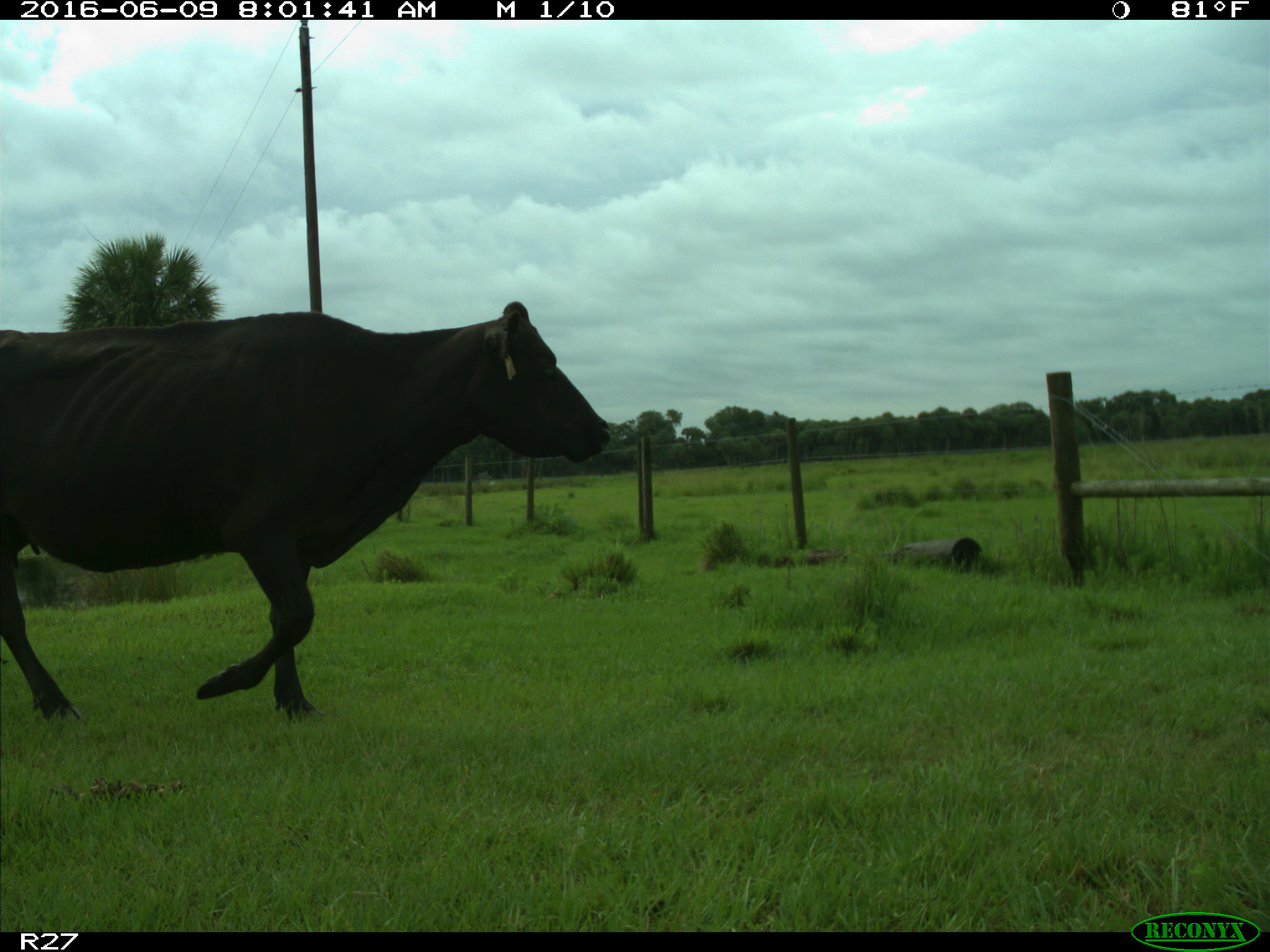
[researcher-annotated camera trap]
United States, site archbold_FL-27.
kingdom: Animalia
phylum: Chordata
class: Mammalia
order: Artiodactyla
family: Bovidae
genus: Bos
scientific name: Bos taurus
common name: domestic cow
Bos taurus (domestic cow).